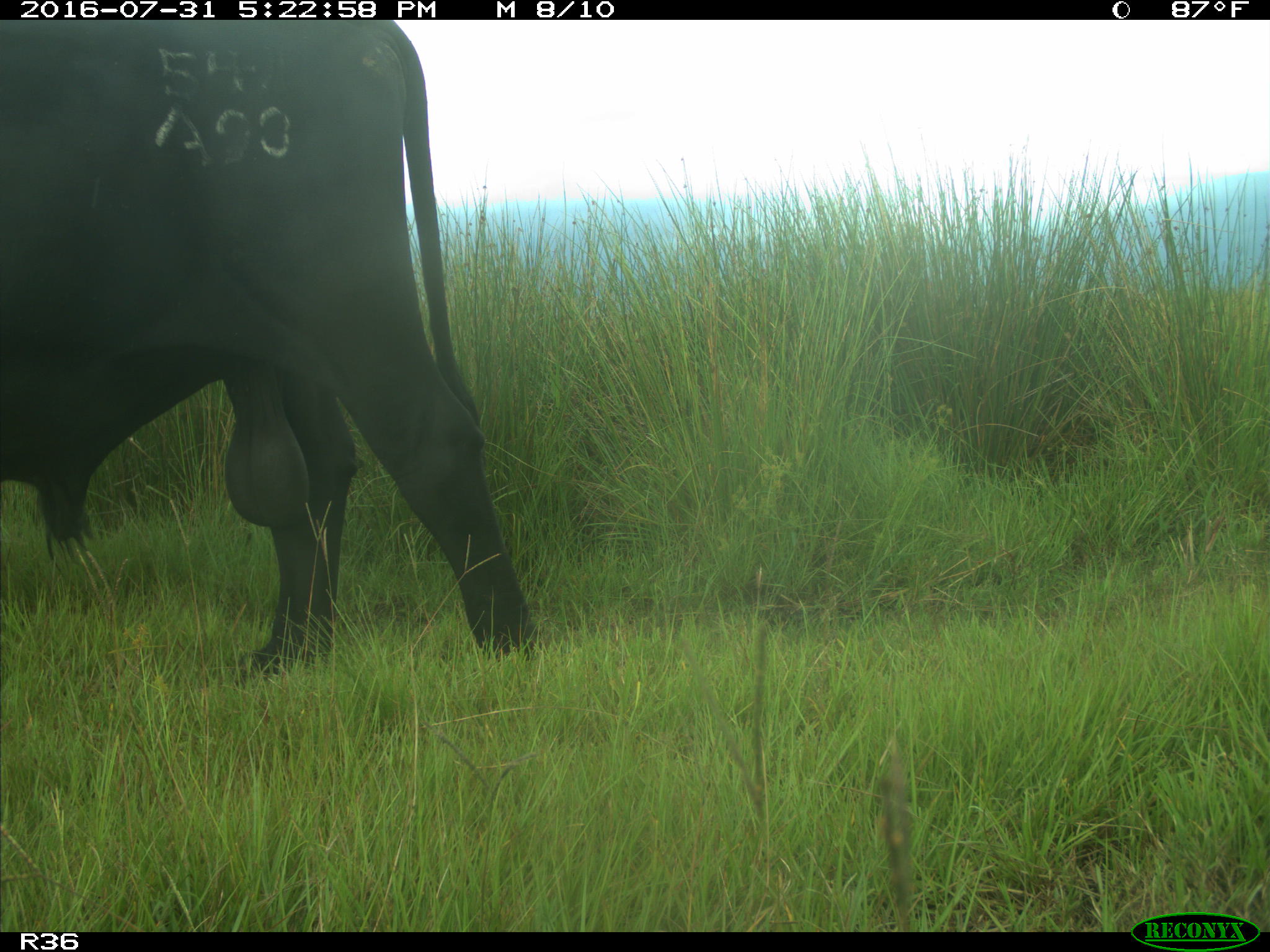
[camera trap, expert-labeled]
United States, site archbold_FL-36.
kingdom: Animalia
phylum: Chordata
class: Mammalia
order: Artiodactyla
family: Bovidae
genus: Bos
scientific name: Bos taurus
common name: domestic cow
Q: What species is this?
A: Bos taurus (domestic cow).